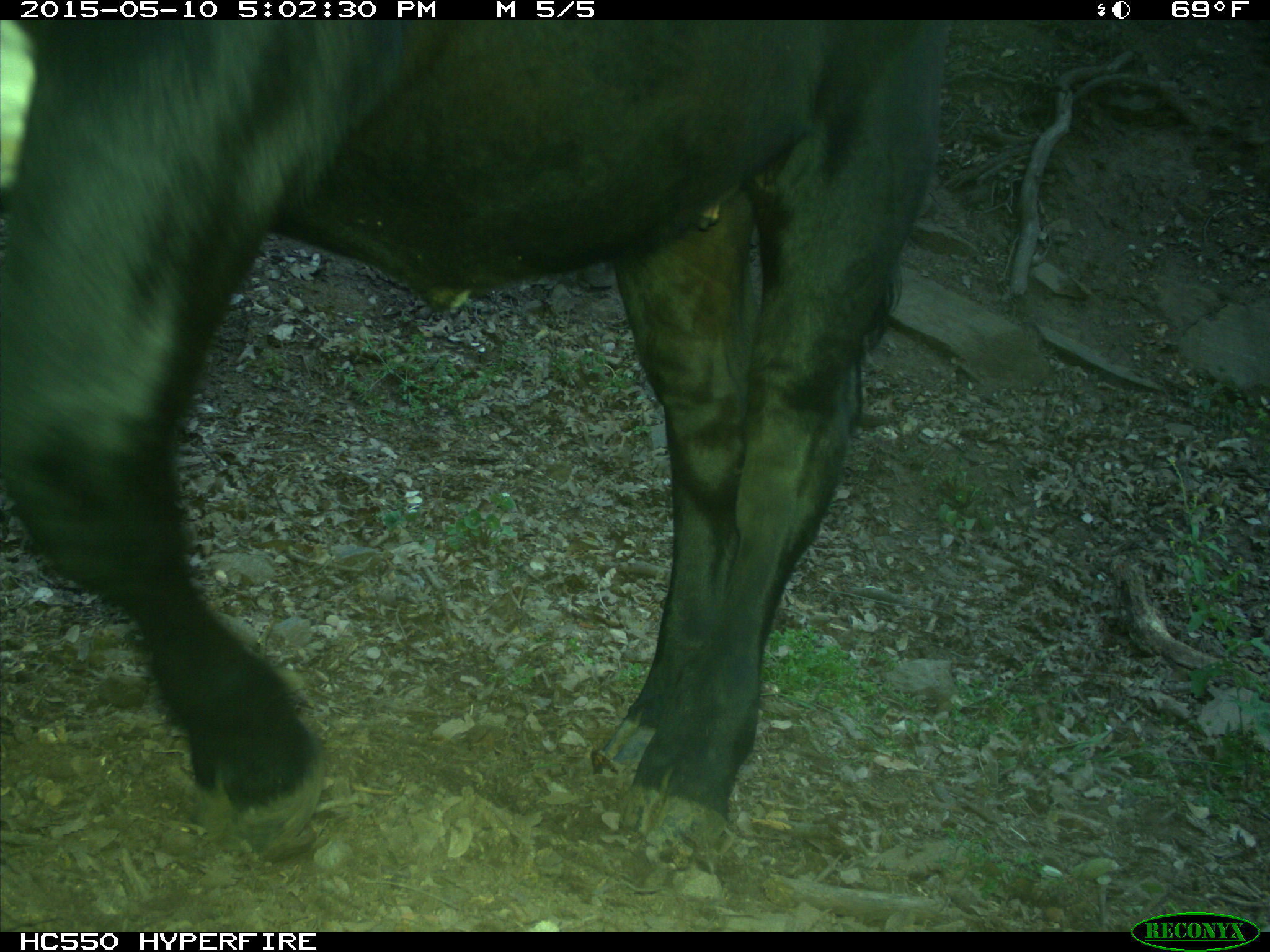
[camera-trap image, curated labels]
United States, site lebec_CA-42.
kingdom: Animalia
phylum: Chordata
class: Mammalia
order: Artiodactyla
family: Bovidae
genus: Bos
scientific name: Bos taurus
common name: domestic cow